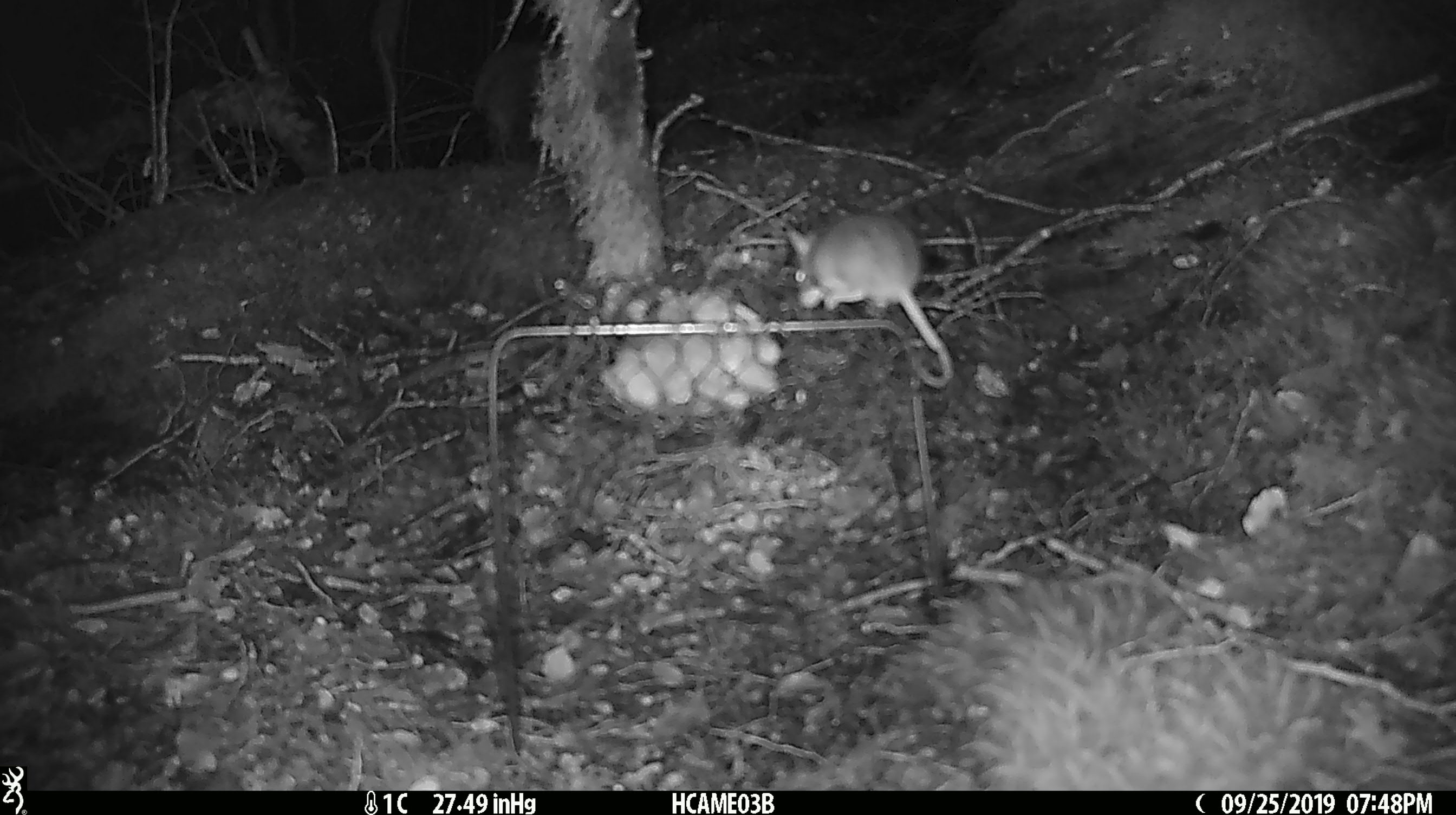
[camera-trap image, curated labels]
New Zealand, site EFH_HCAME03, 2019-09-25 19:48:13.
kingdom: Animalia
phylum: Chordata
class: Mammalia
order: Rodentia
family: Muridae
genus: Mus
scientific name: Mus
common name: mouse